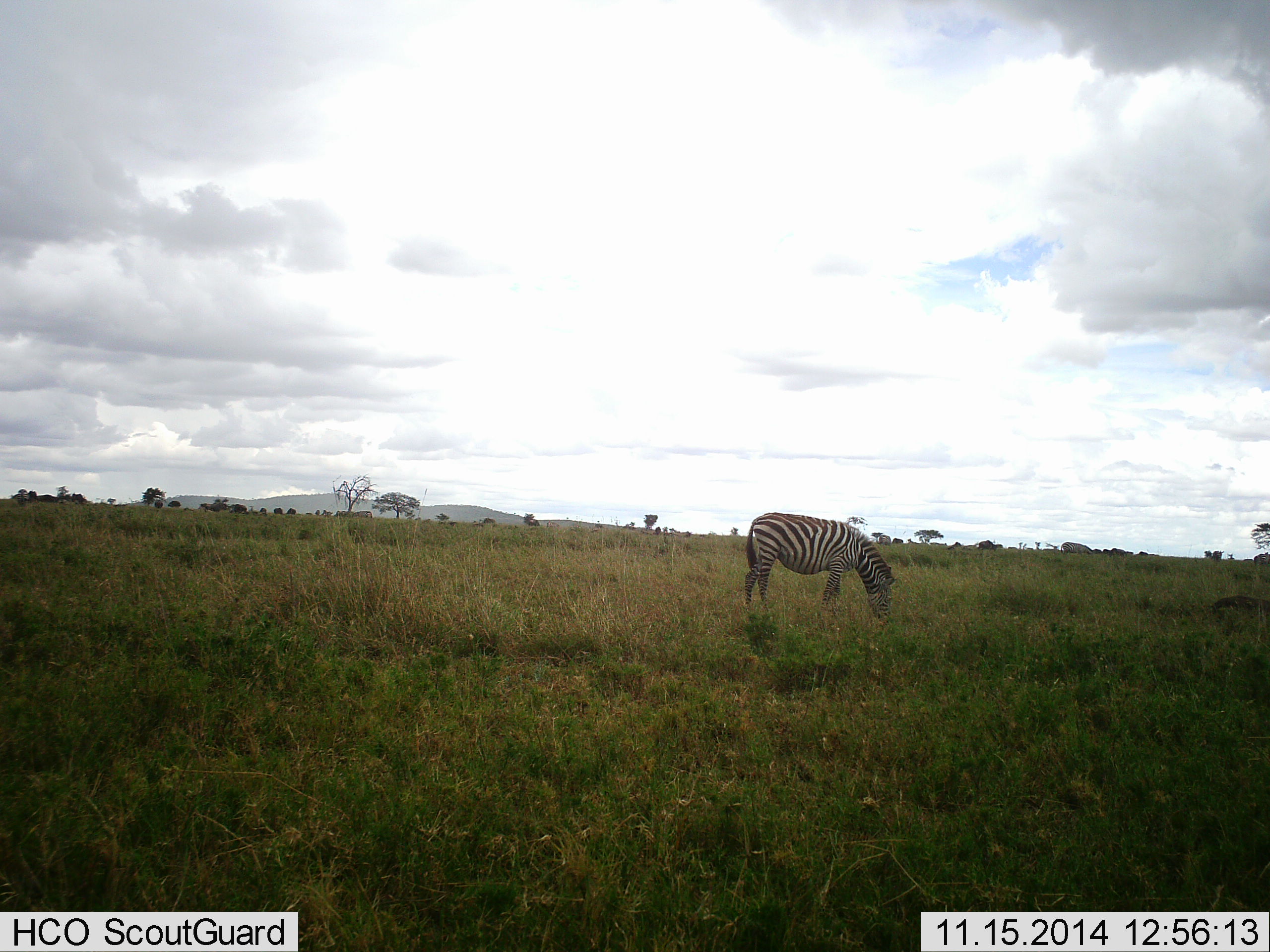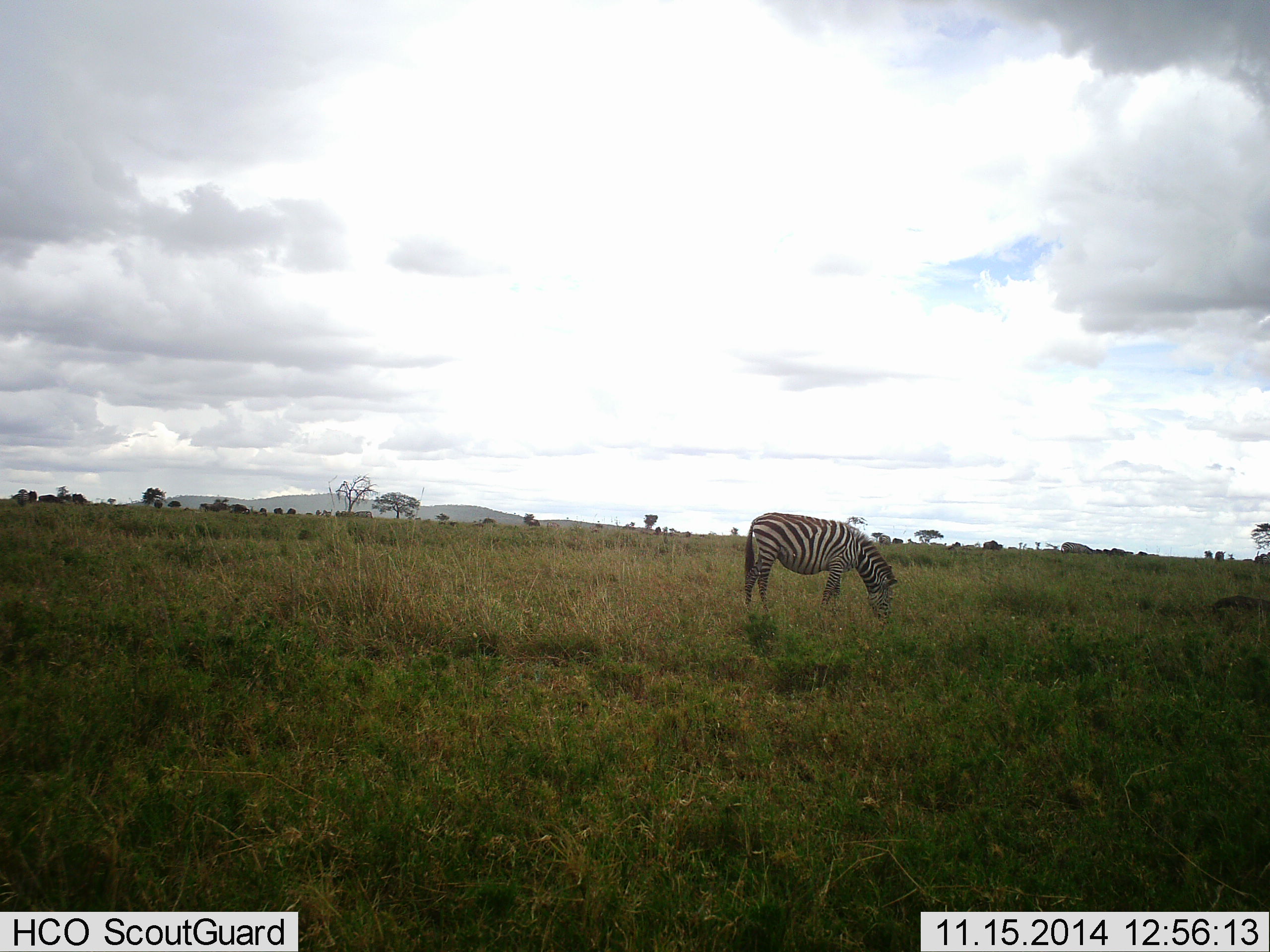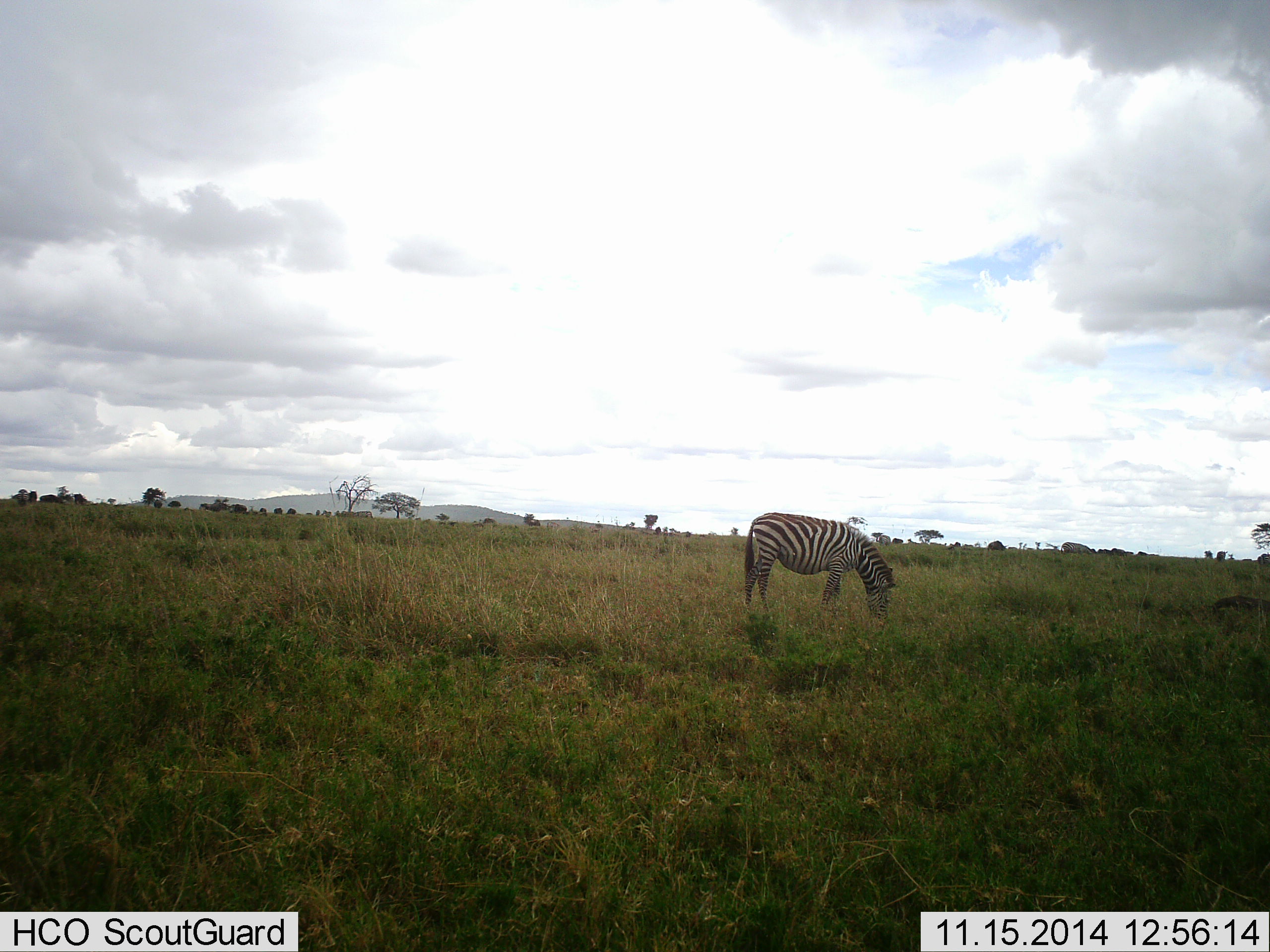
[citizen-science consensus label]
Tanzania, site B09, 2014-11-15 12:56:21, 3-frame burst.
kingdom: Animalia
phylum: Chordata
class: Mammalia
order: Perissodactyla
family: Equidae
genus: Equus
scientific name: Equus quagga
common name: plains zebra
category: zebra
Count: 1.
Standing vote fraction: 23%.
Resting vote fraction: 0%.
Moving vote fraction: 8%.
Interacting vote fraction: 0%.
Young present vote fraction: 0%.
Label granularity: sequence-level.